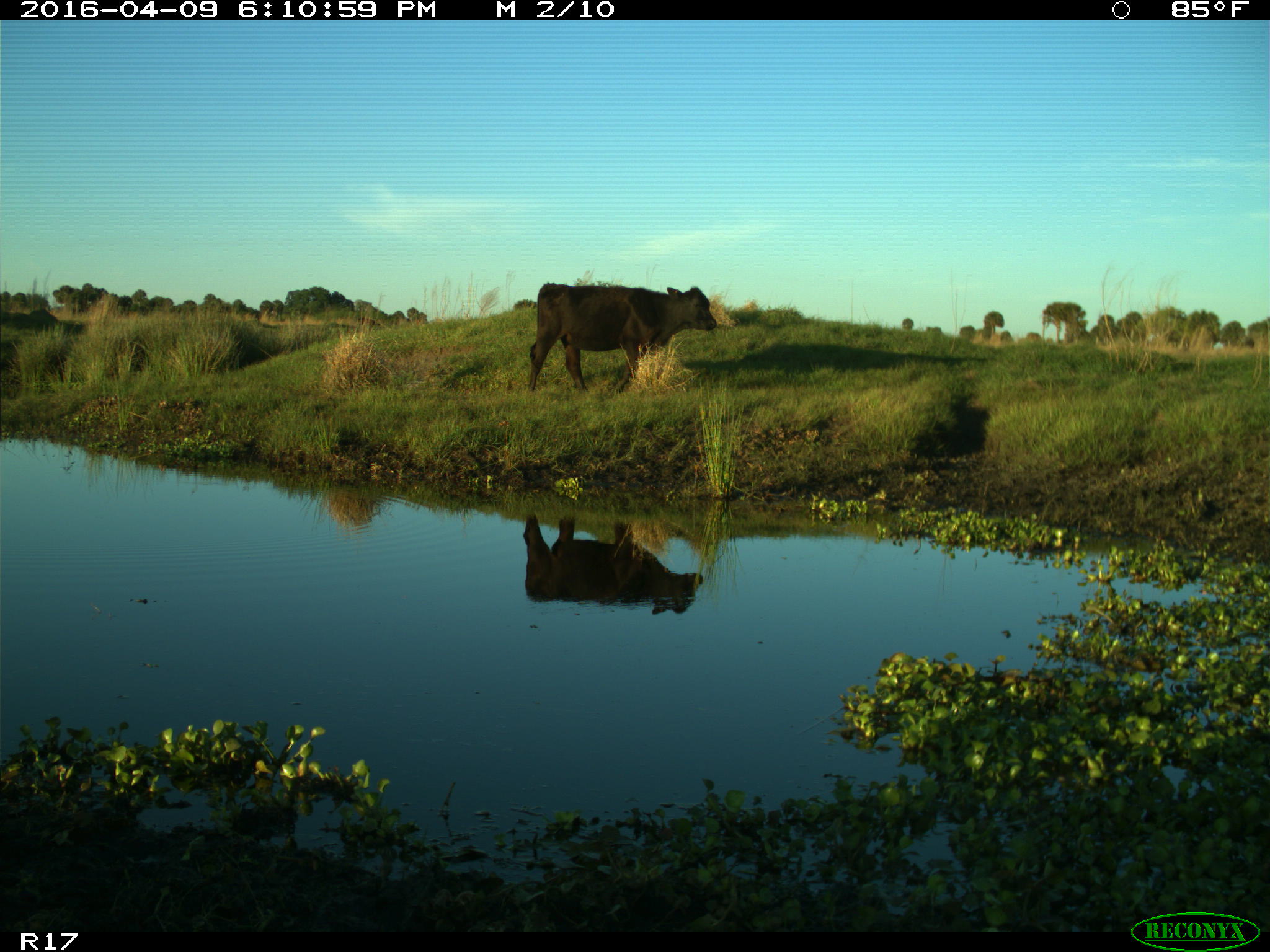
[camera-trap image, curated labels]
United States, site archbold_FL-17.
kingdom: Animalia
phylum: Chordata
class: Mammalia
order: Artiodactyla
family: Bovidae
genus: Bos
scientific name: Bos taurus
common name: domestic cow